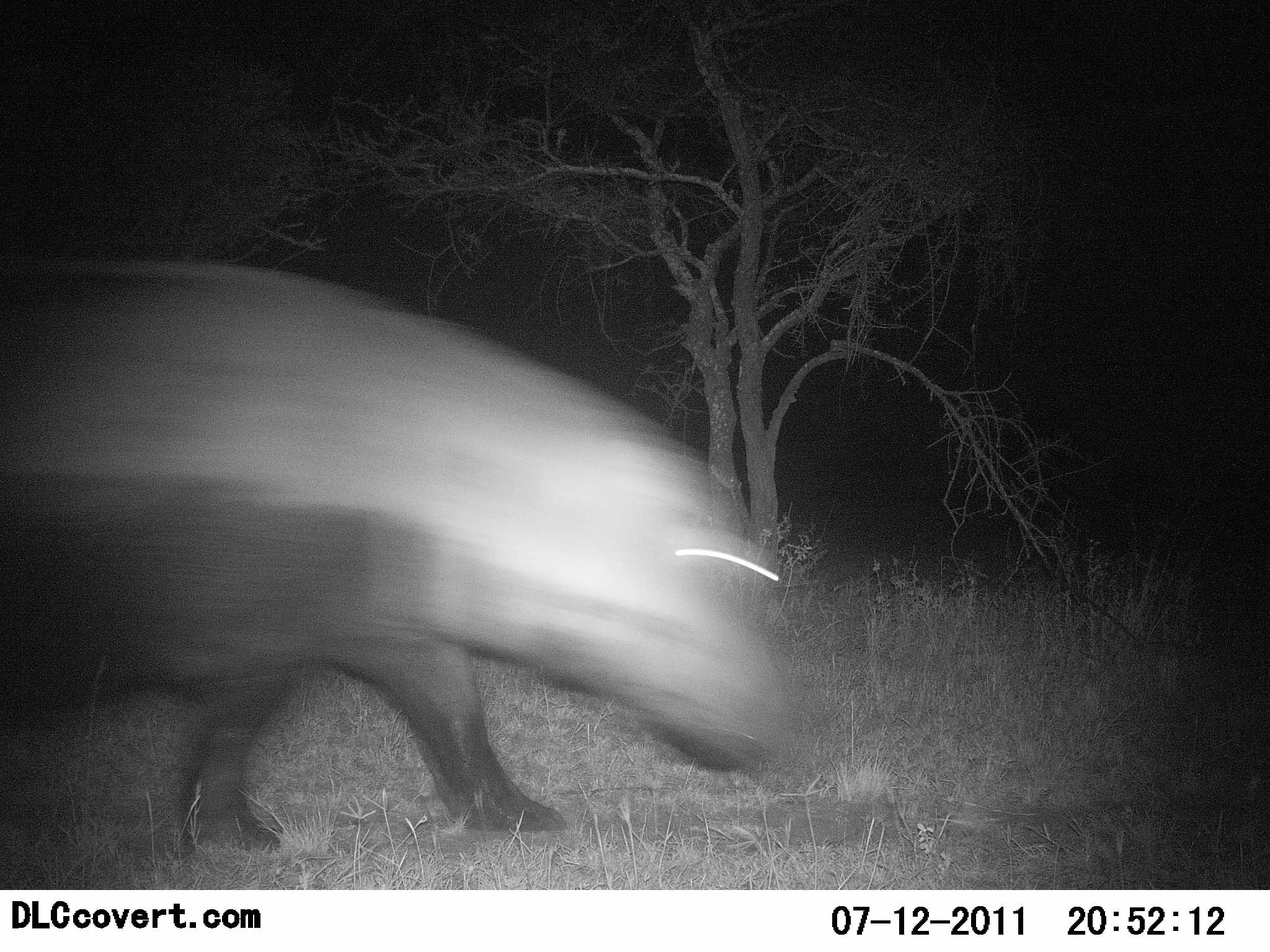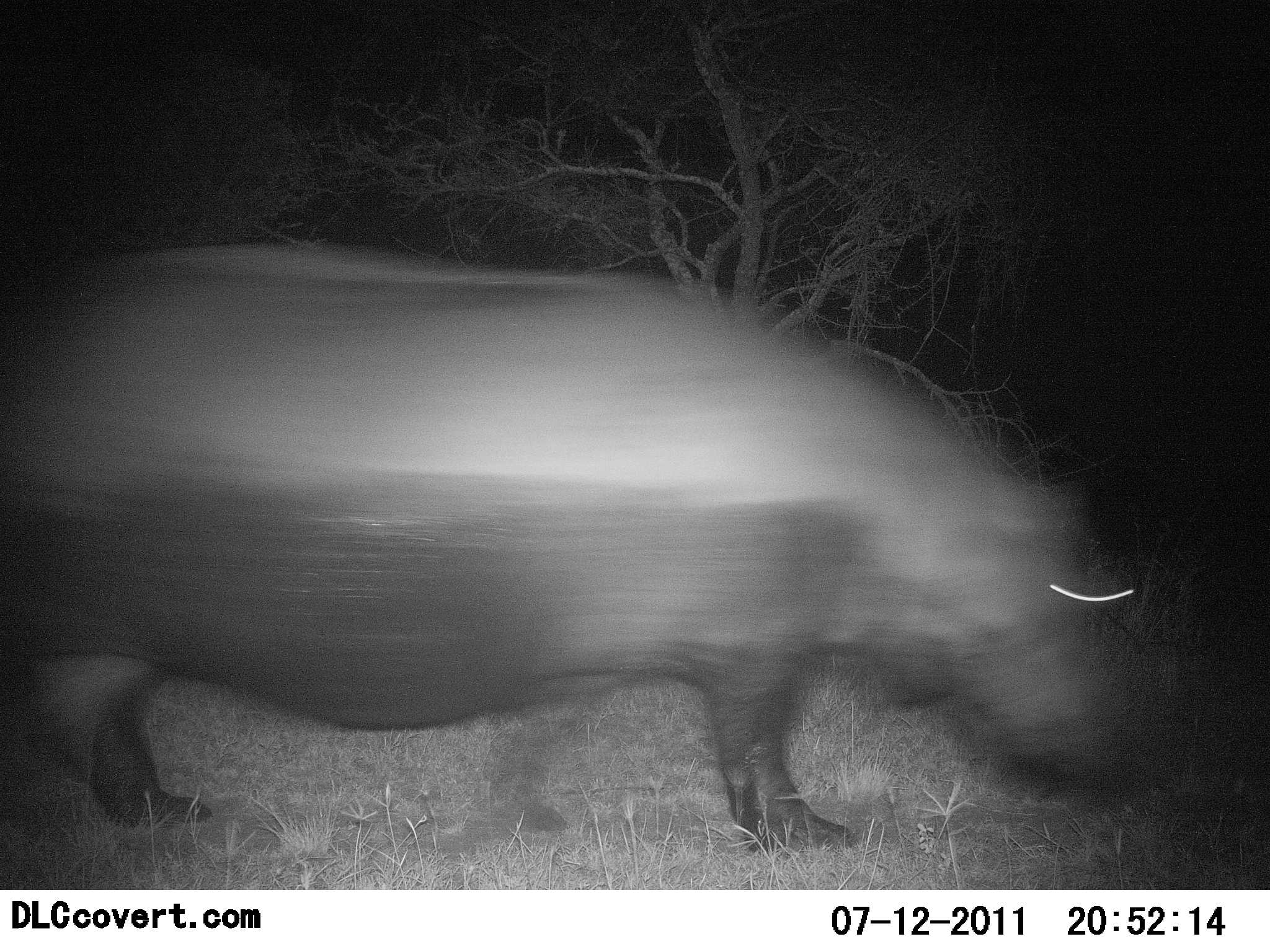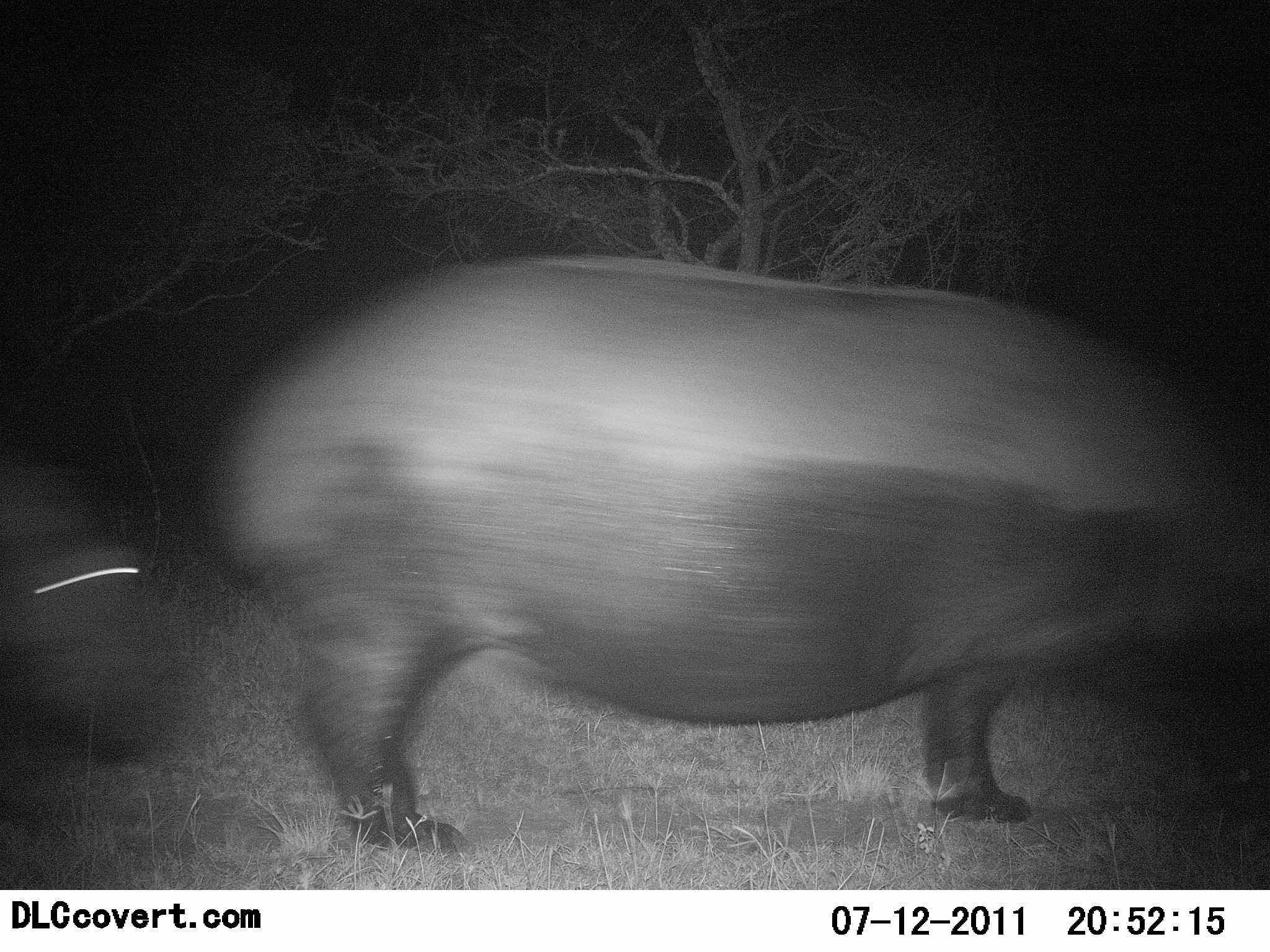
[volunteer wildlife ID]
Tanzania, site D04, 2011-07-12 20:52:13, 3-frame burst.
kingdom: Animalia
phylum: Chordata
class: Mammalia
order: Artiodactyla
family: Hippopotamidae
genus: Hippopotamus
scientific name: Hippopotamus amphibius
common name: hippopotamus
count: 2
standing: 0%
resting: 0%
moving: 100%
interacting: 0%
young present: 10%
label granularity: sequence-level